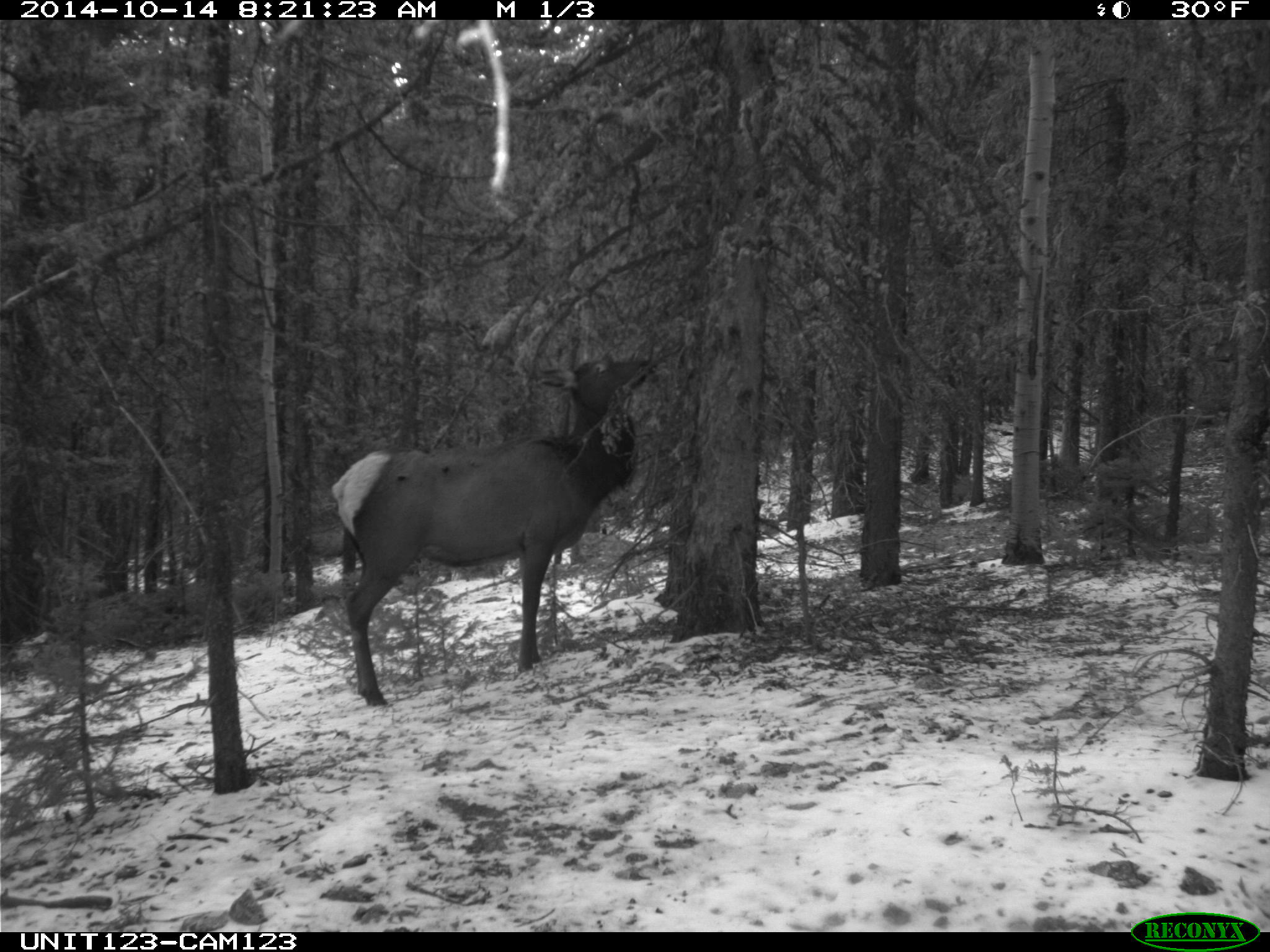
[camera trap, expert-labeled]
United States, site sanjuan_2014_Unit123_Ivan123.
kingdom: Animalia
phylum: Chordata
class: Mammalia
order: Artiodactyla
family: Cervidae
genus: Cervus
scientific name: Cervus elaphus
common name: red deer